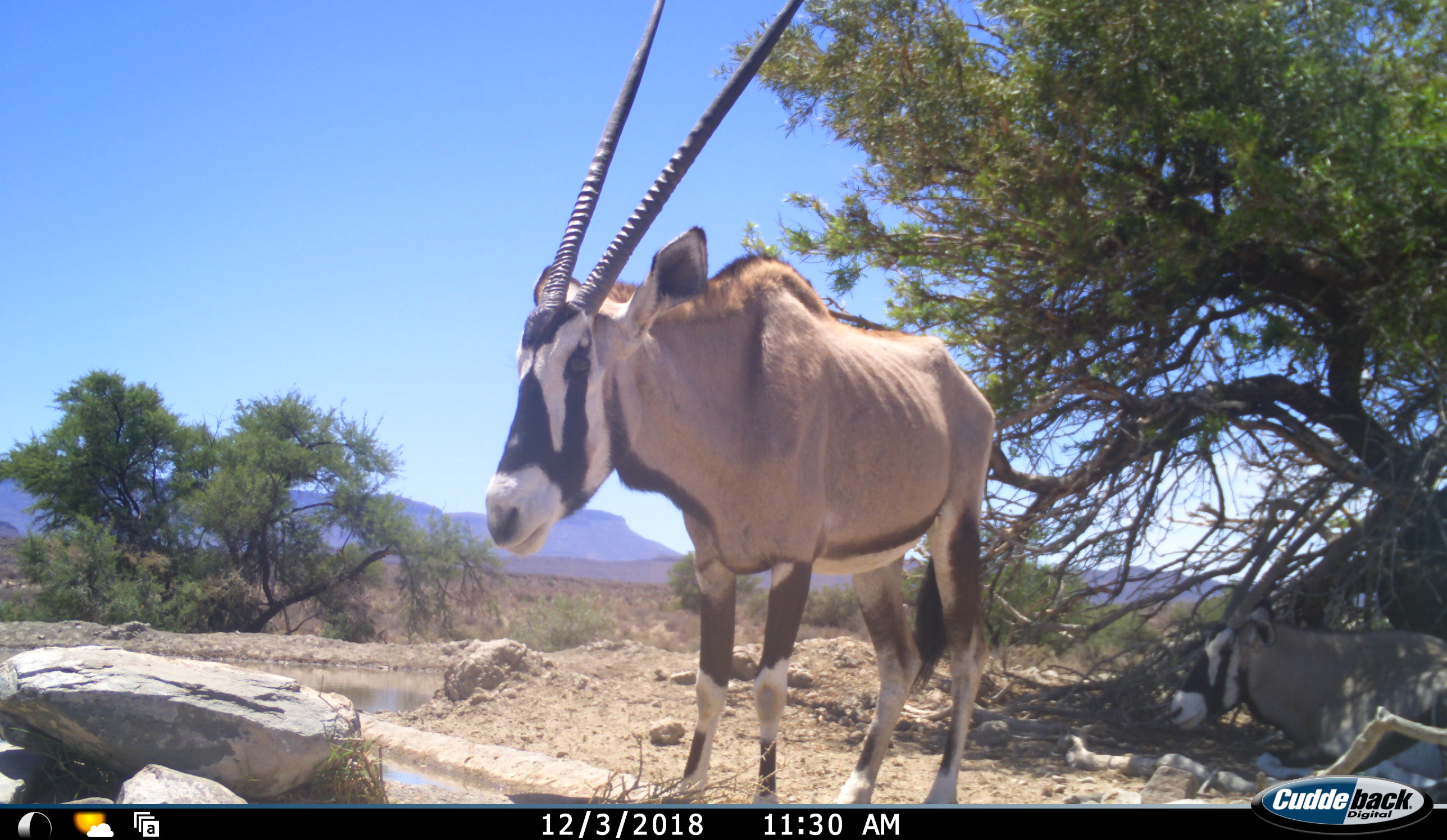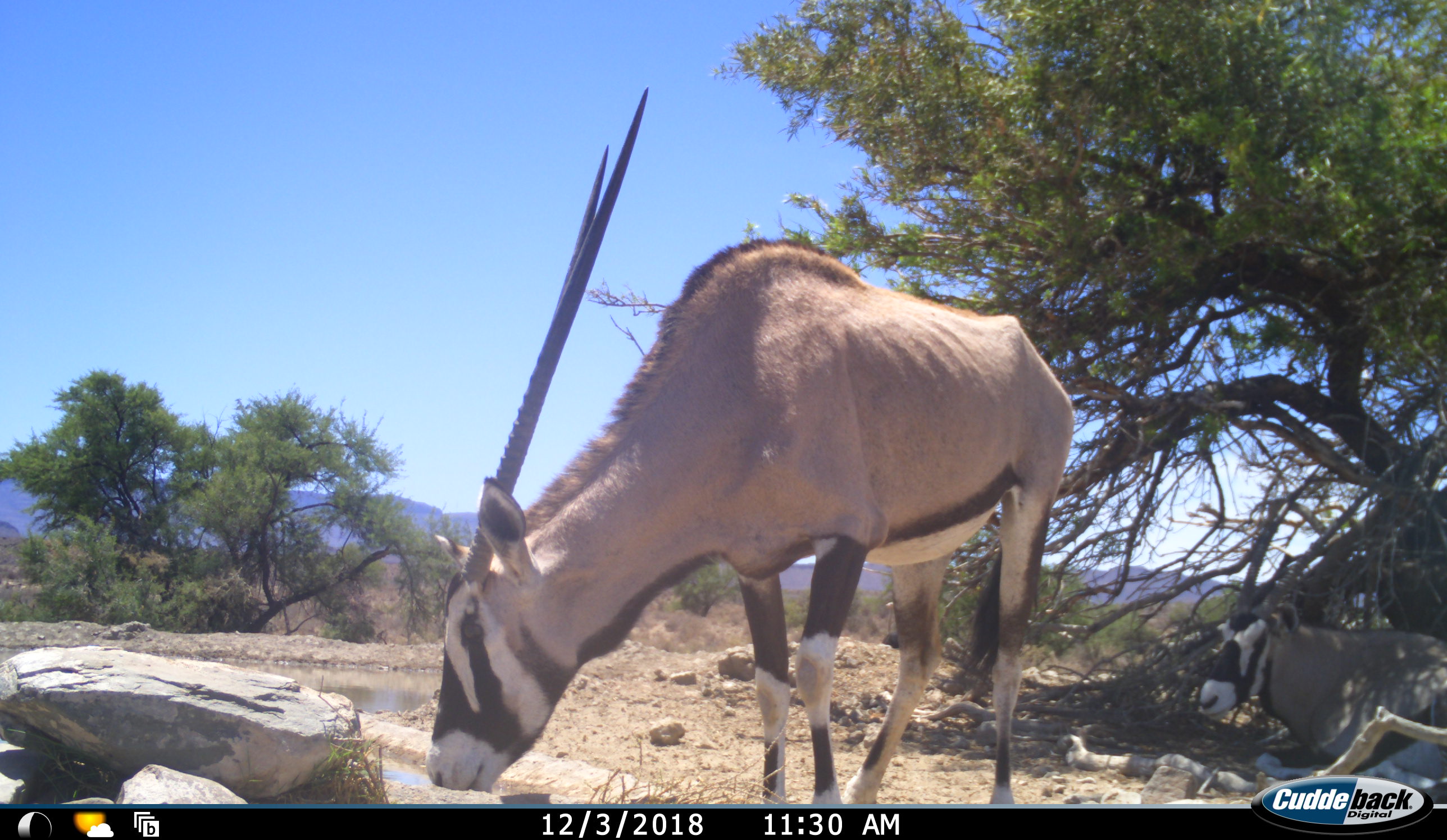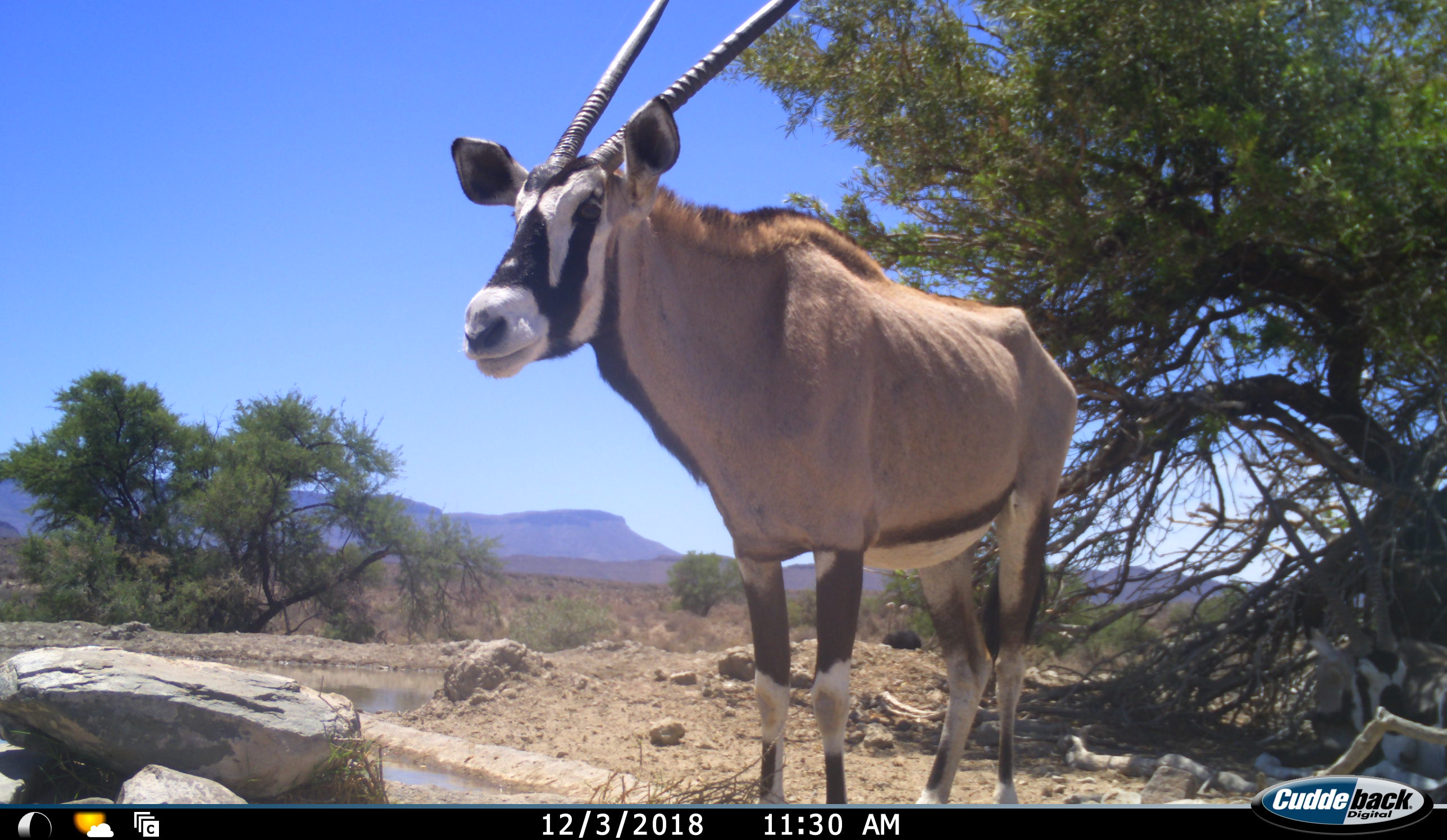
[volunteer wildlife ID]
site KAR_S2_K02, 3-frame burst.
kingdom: Animalia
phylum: Chordata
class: Mammalia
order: Artiodactyla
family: Bovidae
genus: Oryx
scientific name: Oryx gazella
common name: gemsbok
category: oryx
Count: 2.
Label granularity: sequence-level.